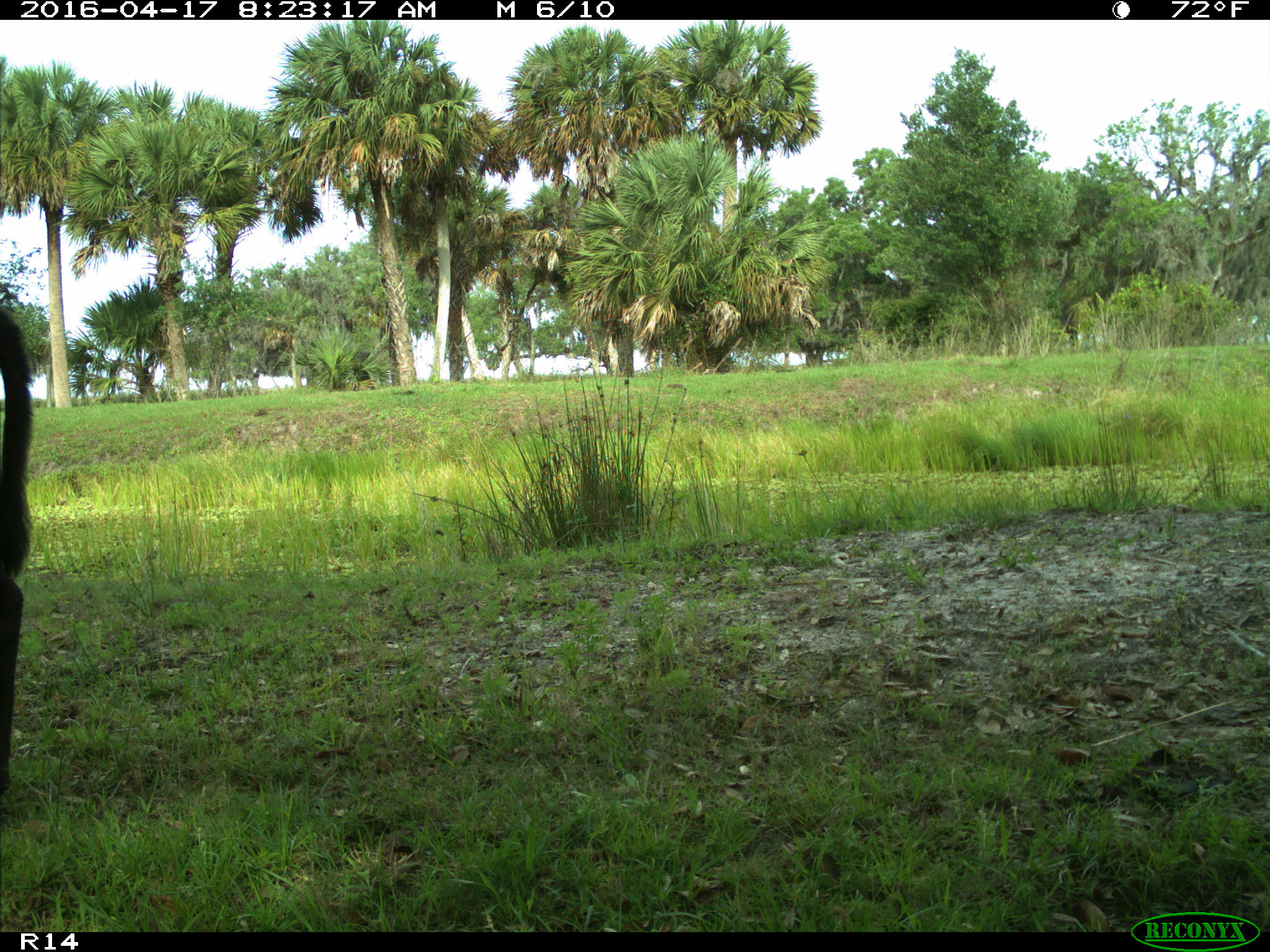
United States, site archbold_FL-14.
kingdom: Animalia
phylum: Chordata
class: Mammalia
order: Artiodactyla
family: Bovidae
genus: Bos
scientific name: Bos taurus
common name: domestic cow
Bos taurus (domestic cow).